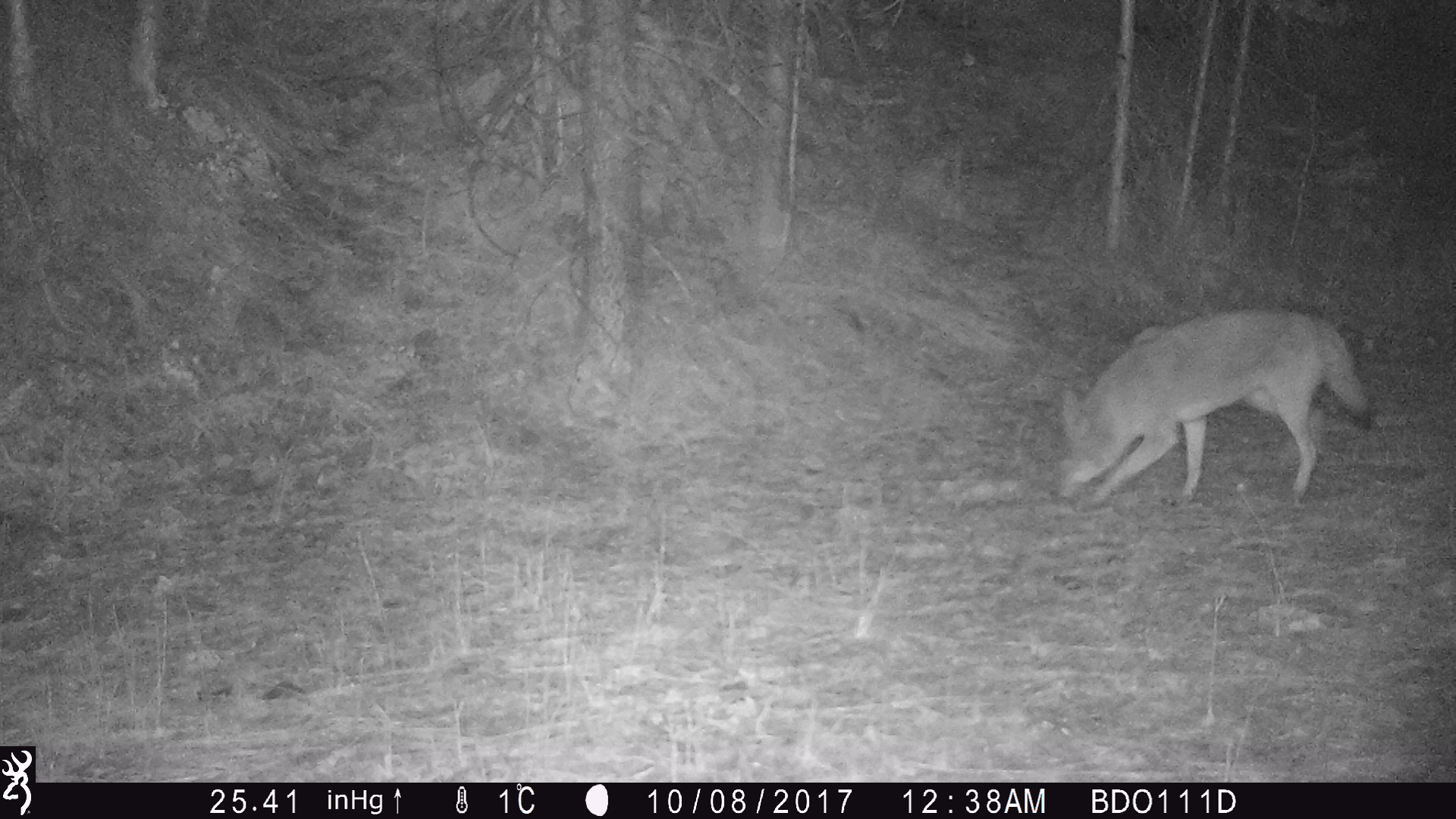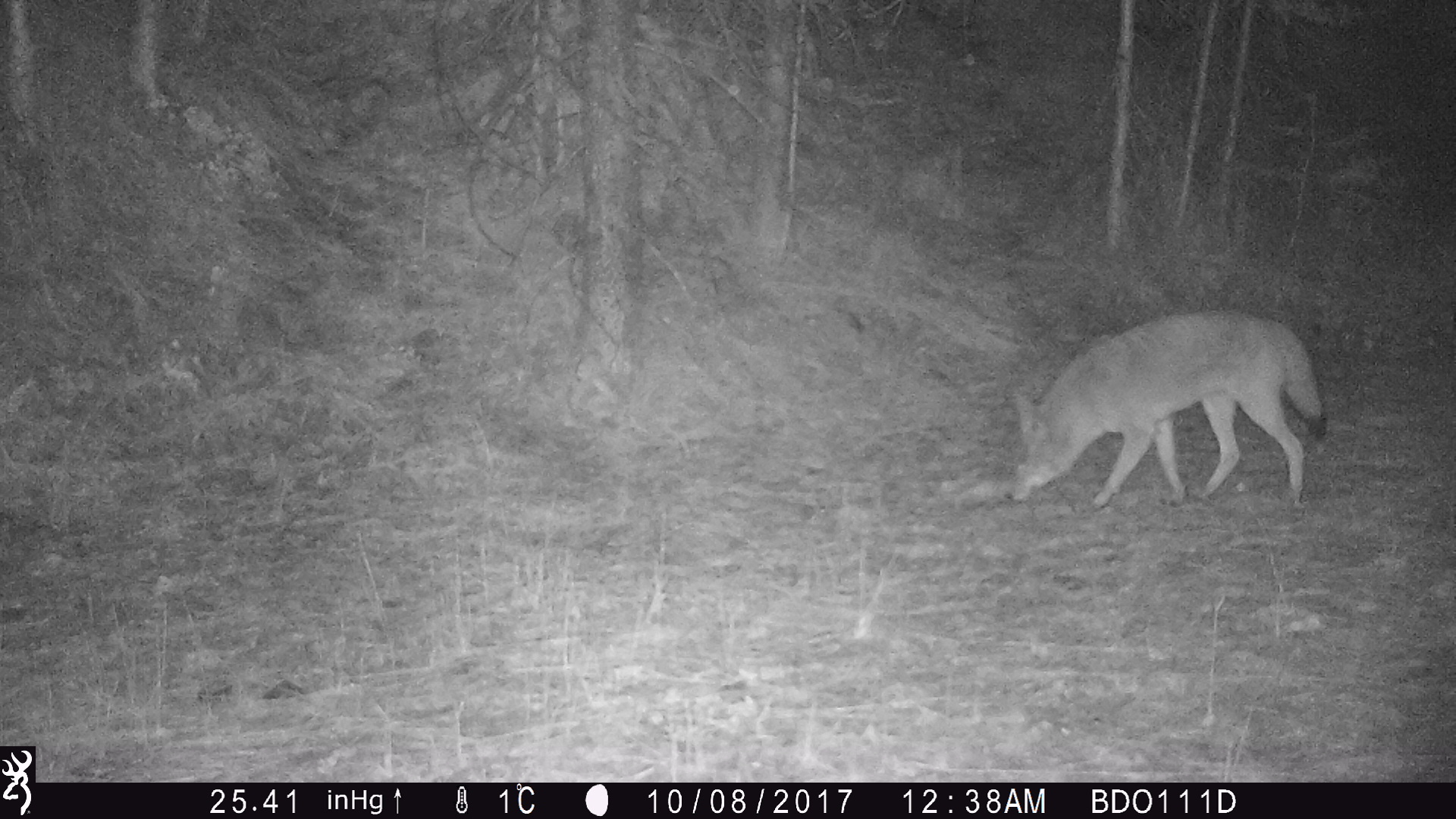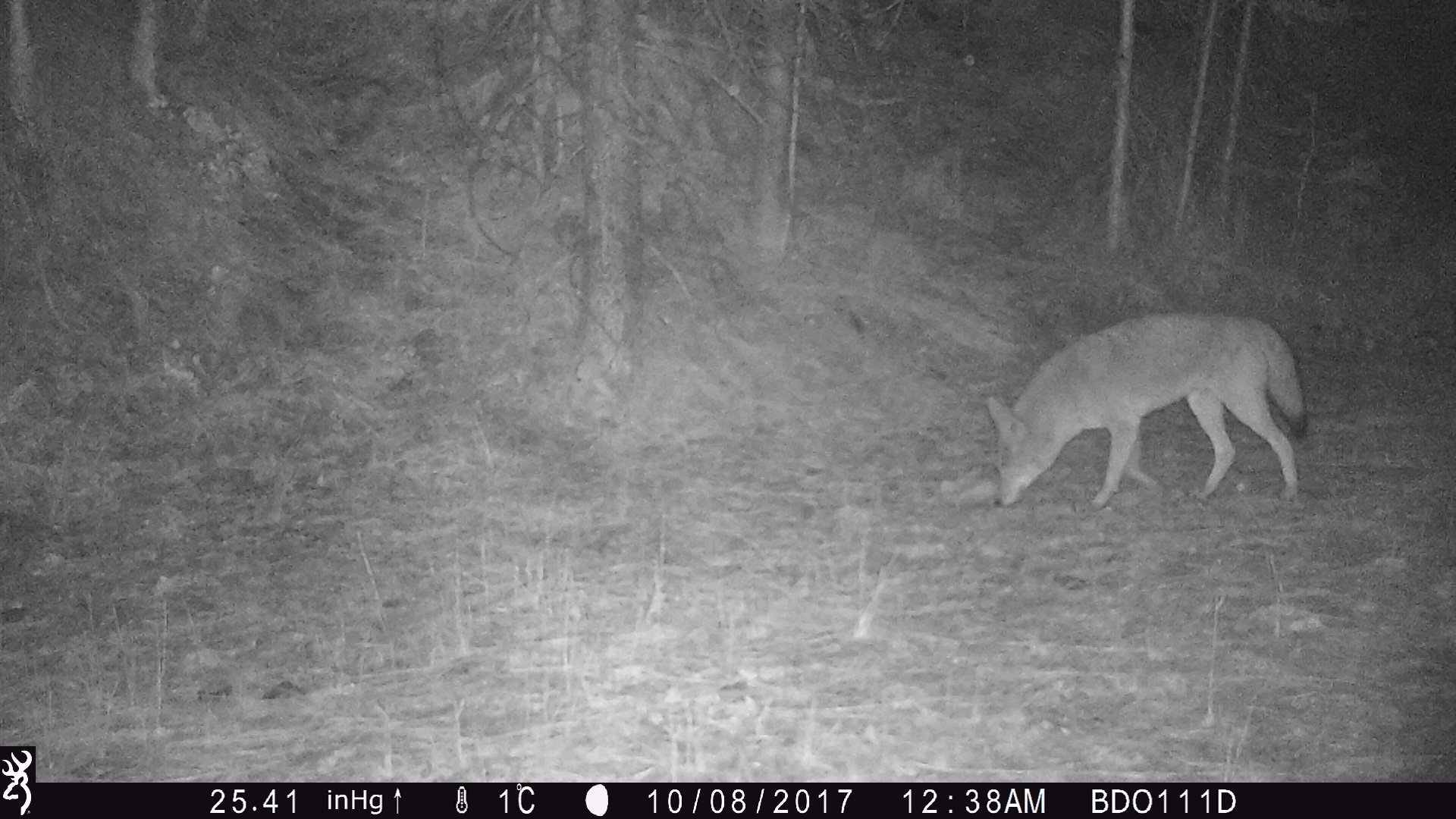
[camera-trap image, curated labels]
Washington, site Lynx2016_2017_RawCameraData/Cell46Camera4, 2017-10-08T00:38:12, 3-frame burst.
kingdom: Animalia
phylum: Chordata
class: Mammalia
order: Carnivora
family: Canidae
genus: Canis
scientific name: Canis latrans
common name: coyote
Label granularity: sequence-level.